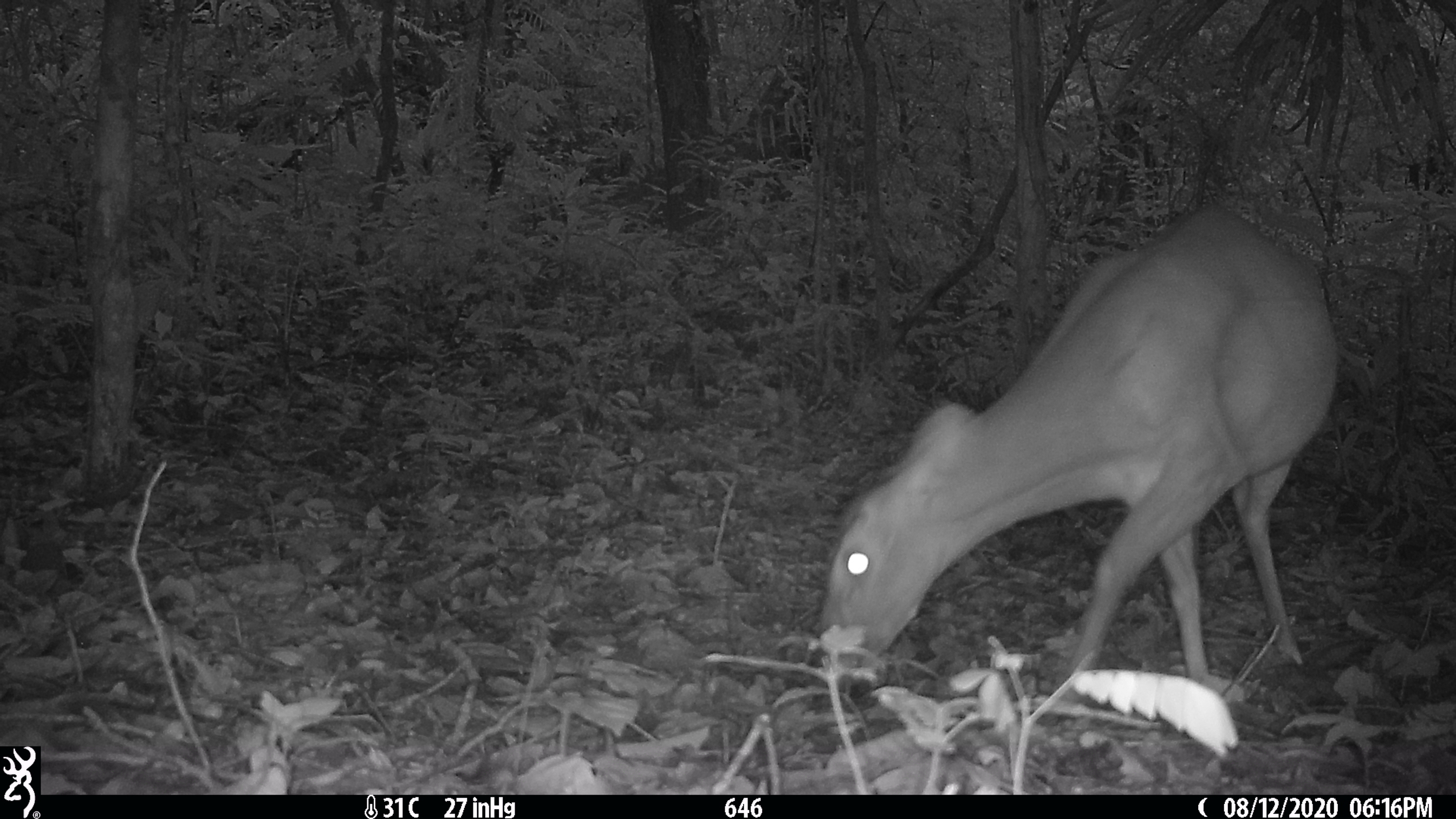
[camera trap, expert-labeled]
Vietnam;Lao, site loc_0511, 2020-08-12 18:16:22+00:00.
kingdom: Animalia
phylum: Chordata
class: Mammalia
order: Artiodactyla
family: Cervidae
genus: Muntiacus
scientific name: Muntiacus vuquangensis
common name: large-antlered muntjac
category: large antlered muntjac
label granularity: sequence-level